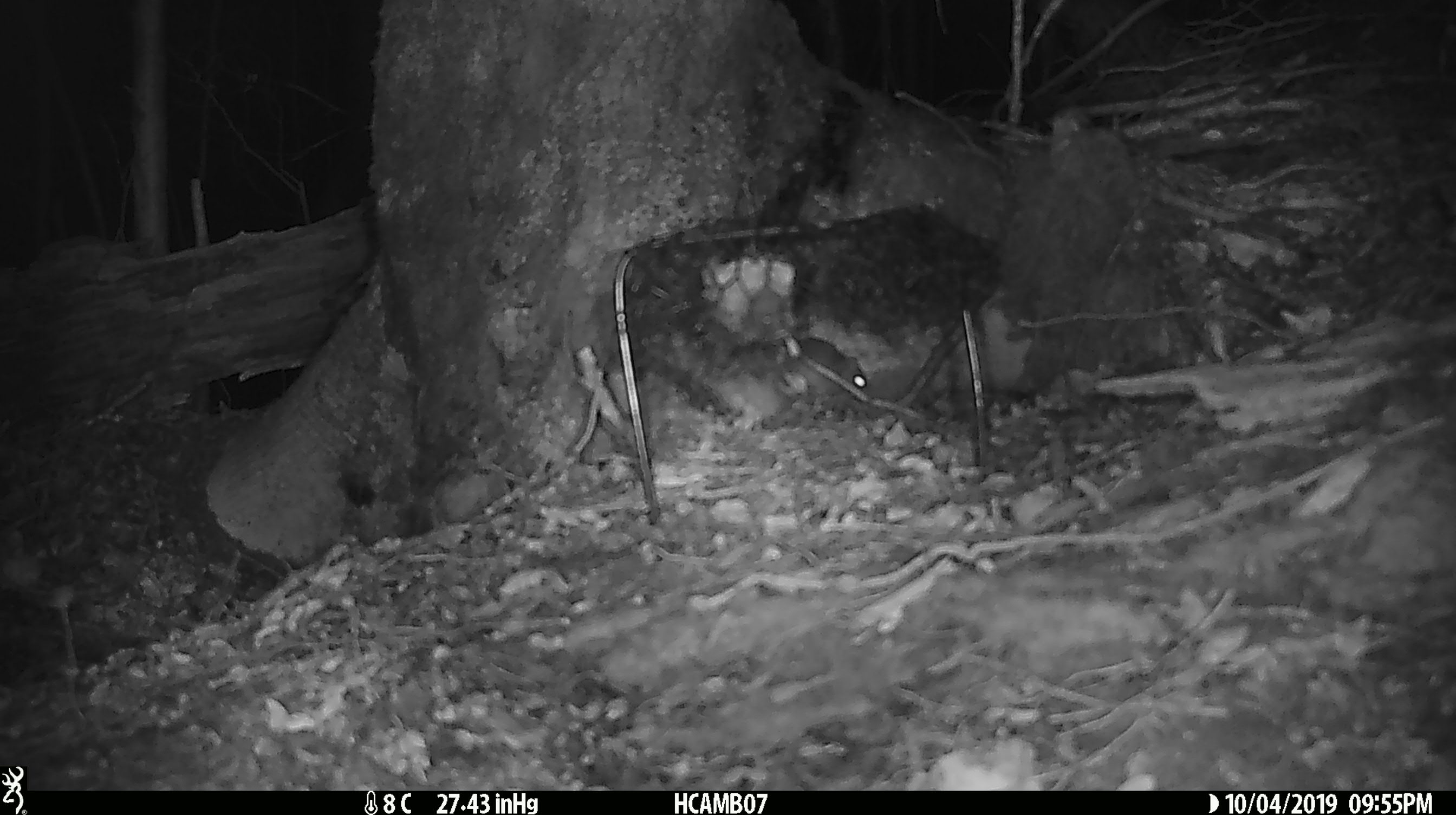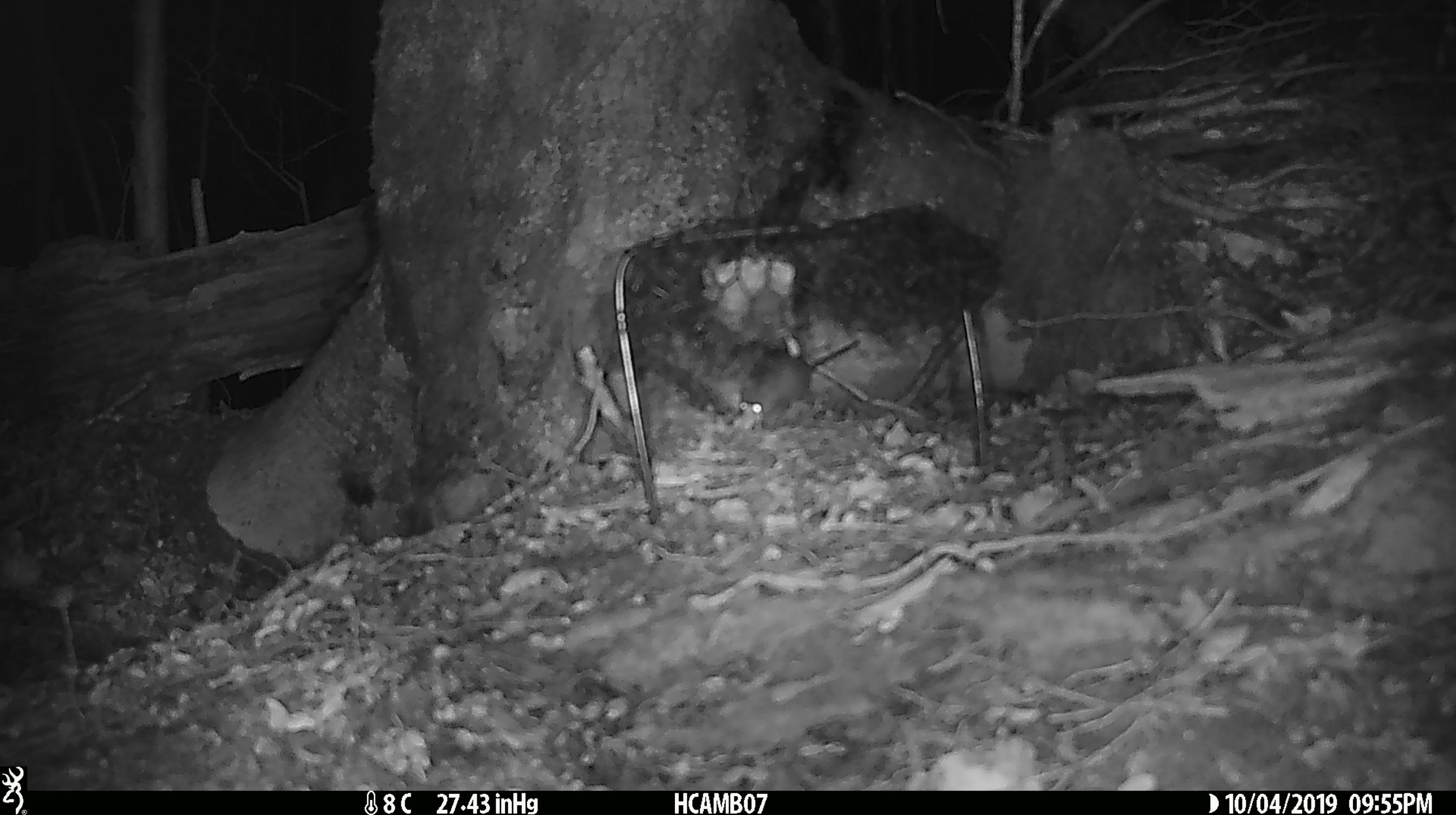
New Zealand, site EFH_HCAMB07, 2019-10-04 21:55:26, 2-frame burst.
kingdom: Animalia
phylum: Chordata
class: Mammalia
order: Rodentia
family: Muridae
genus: Mus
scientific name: Mus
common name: mouse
Mouse (Mus).